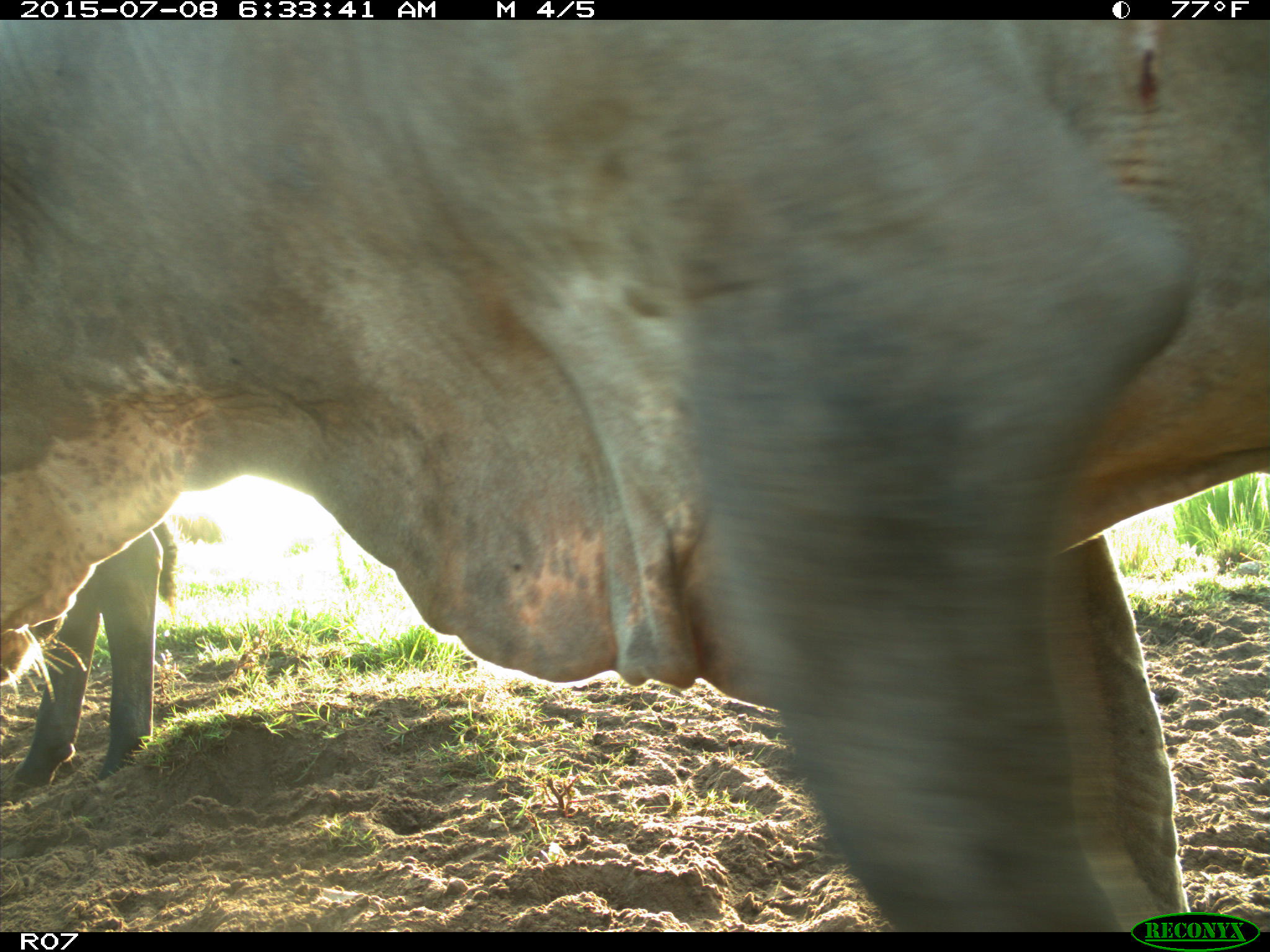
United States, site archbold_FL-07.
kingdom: Animalia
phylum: Chordata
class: Mammalia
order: Artiodactyla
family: Bovidae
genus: Bos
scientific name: Bos taurus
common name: domestic cow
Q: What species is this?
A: Bos taurus (domestic cow).